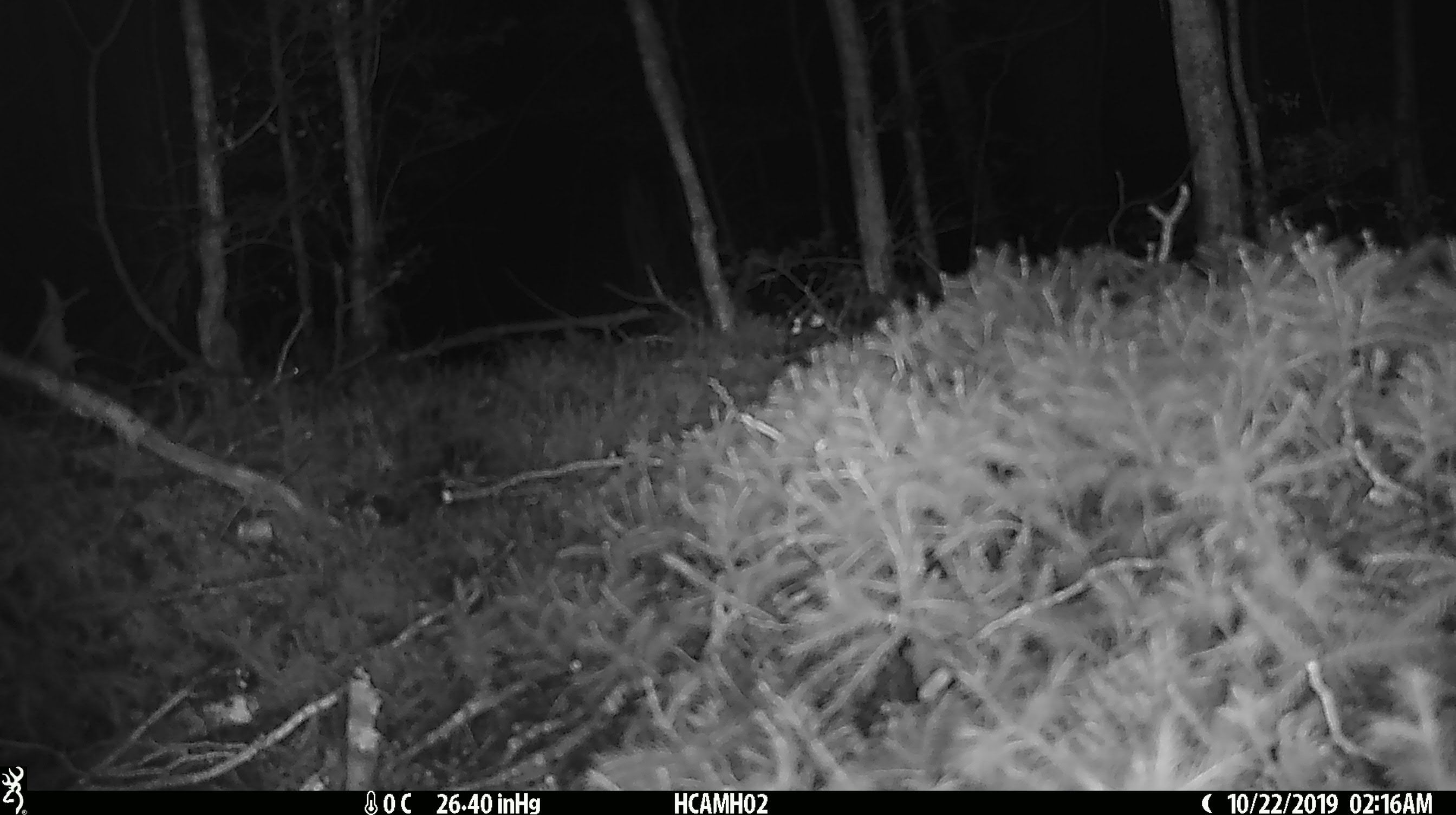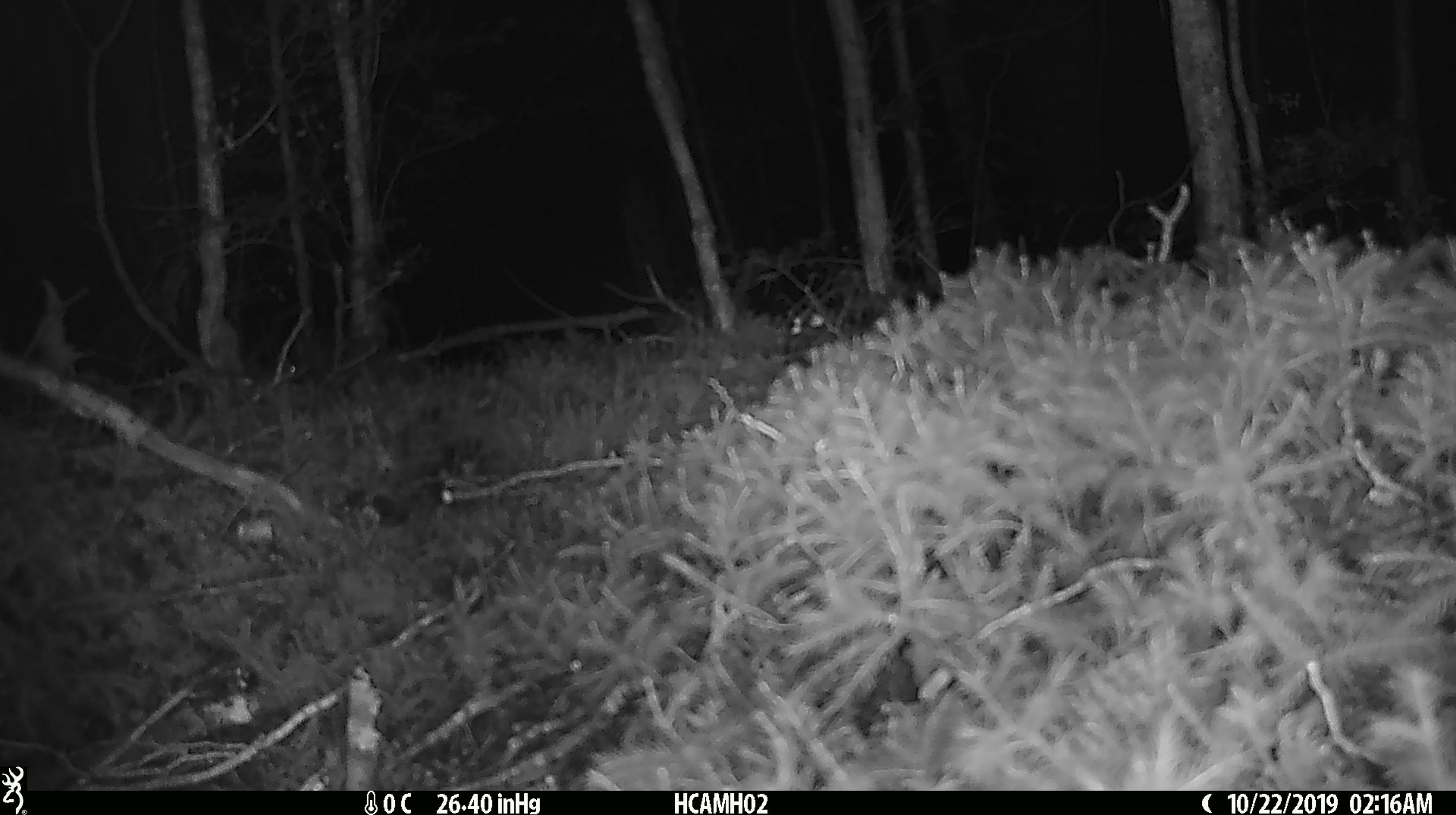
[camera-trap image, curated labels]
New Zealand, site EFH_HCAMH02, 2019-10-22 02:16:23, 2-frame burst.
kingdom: Animalia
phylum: Chordata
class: Mammalia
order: Rodentia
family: Muridae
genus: Mus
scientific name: Mus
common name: mouse